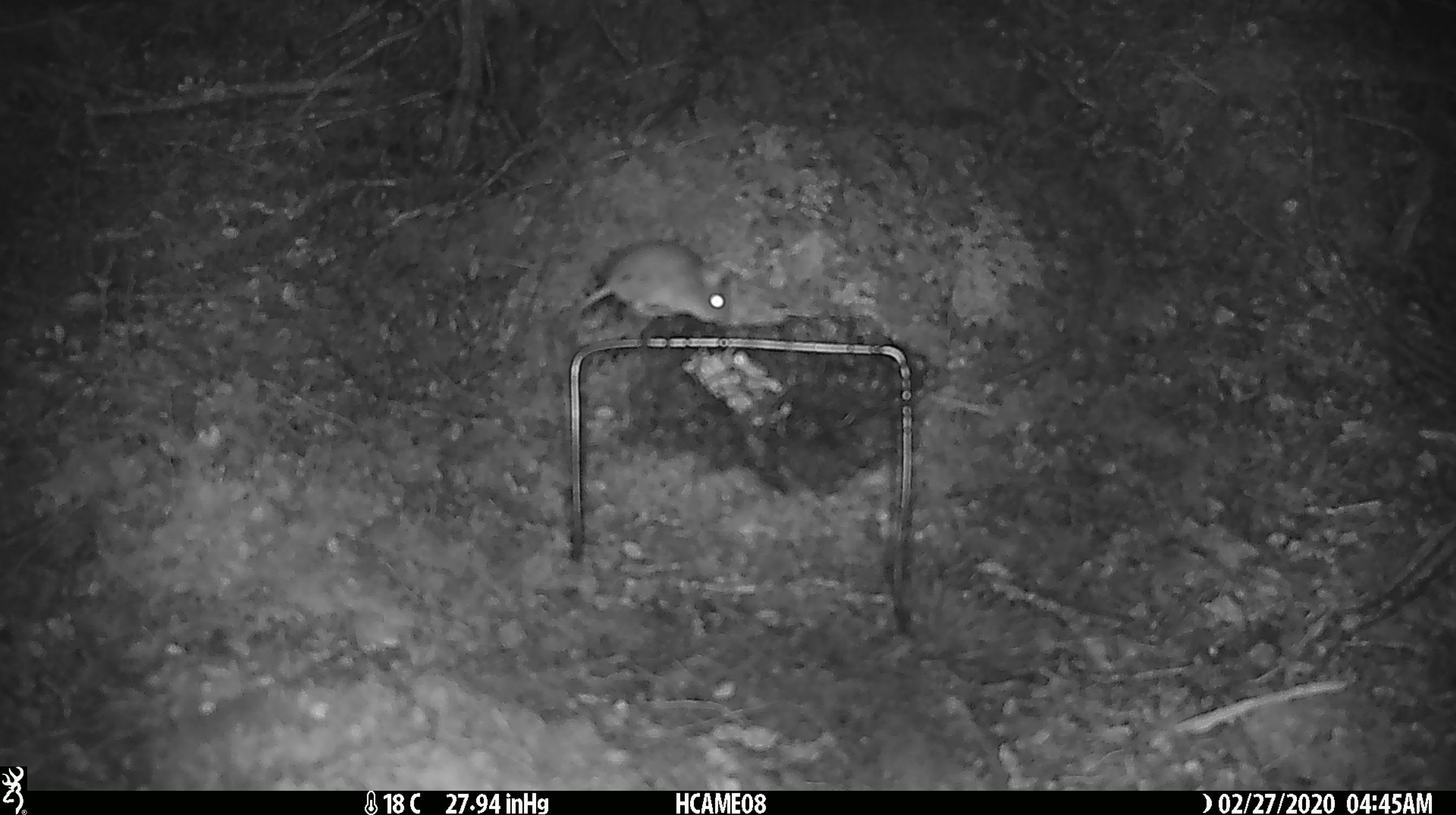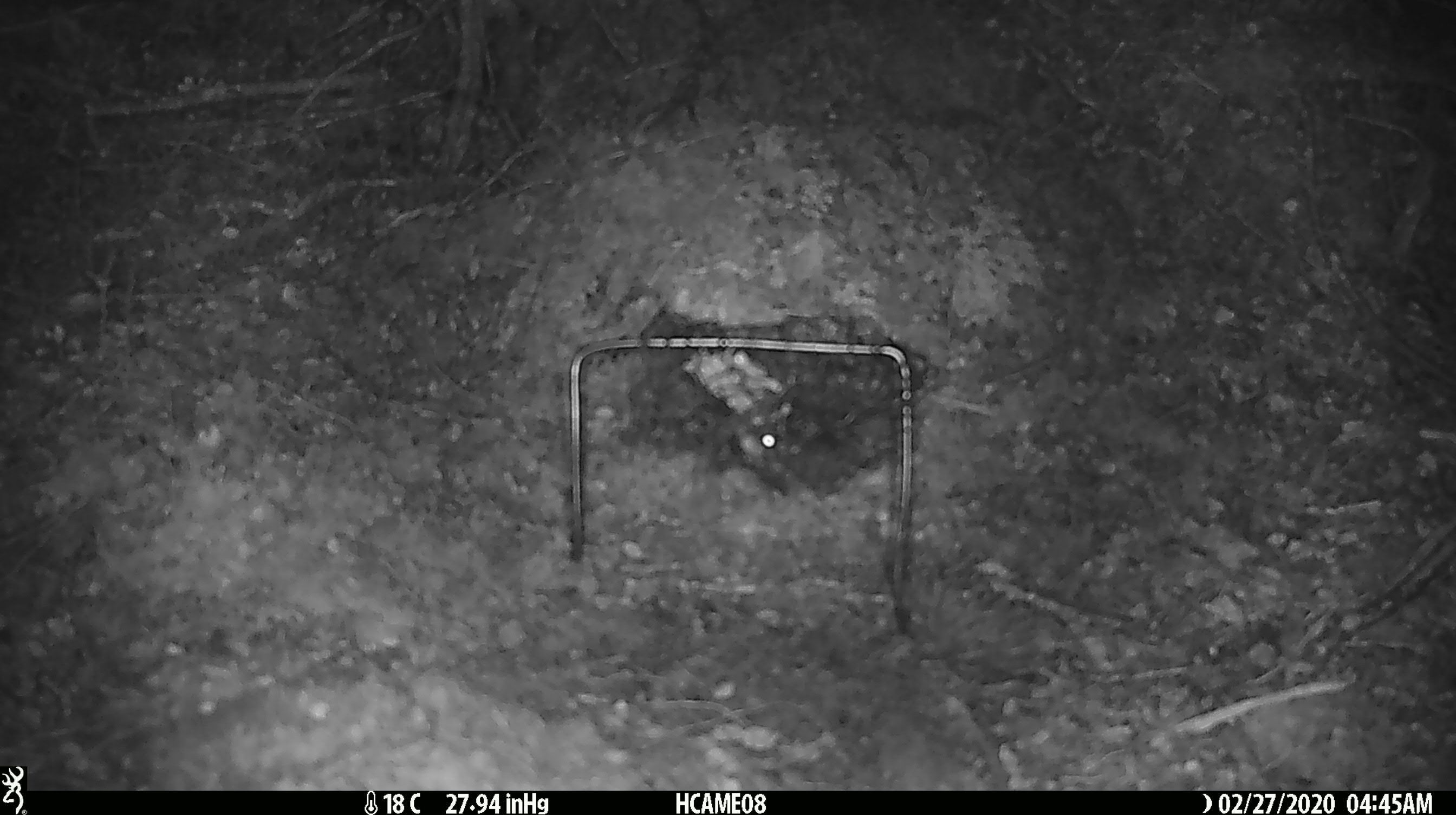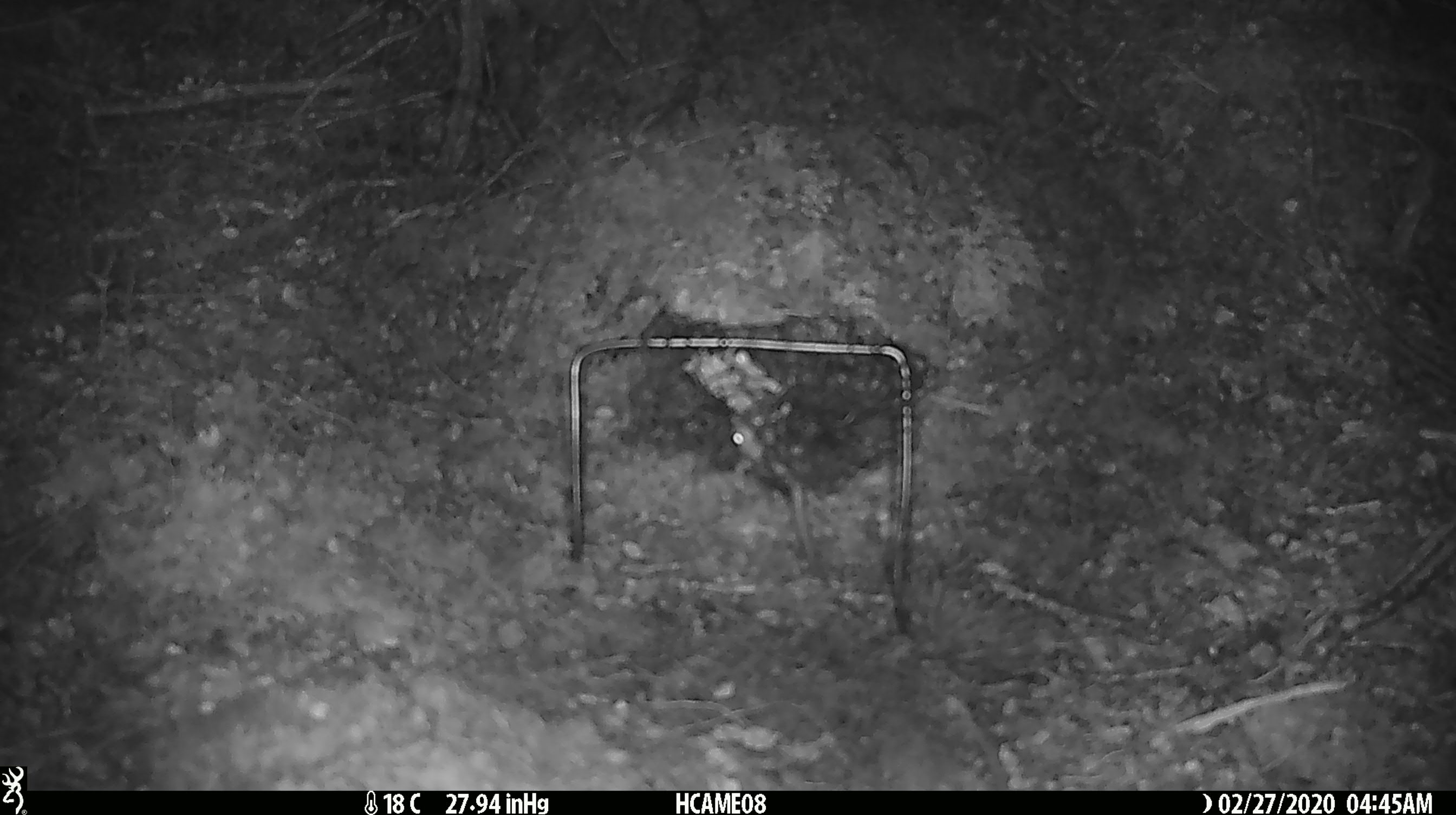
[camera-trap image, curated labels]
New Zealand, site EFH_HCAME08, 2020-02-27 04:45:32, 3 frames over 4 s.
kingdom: Animalia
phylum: Chordata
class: Mammalia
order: Rodentia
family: Muridae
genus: Mus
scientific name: Mus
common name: mouse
Mouse (Mus).